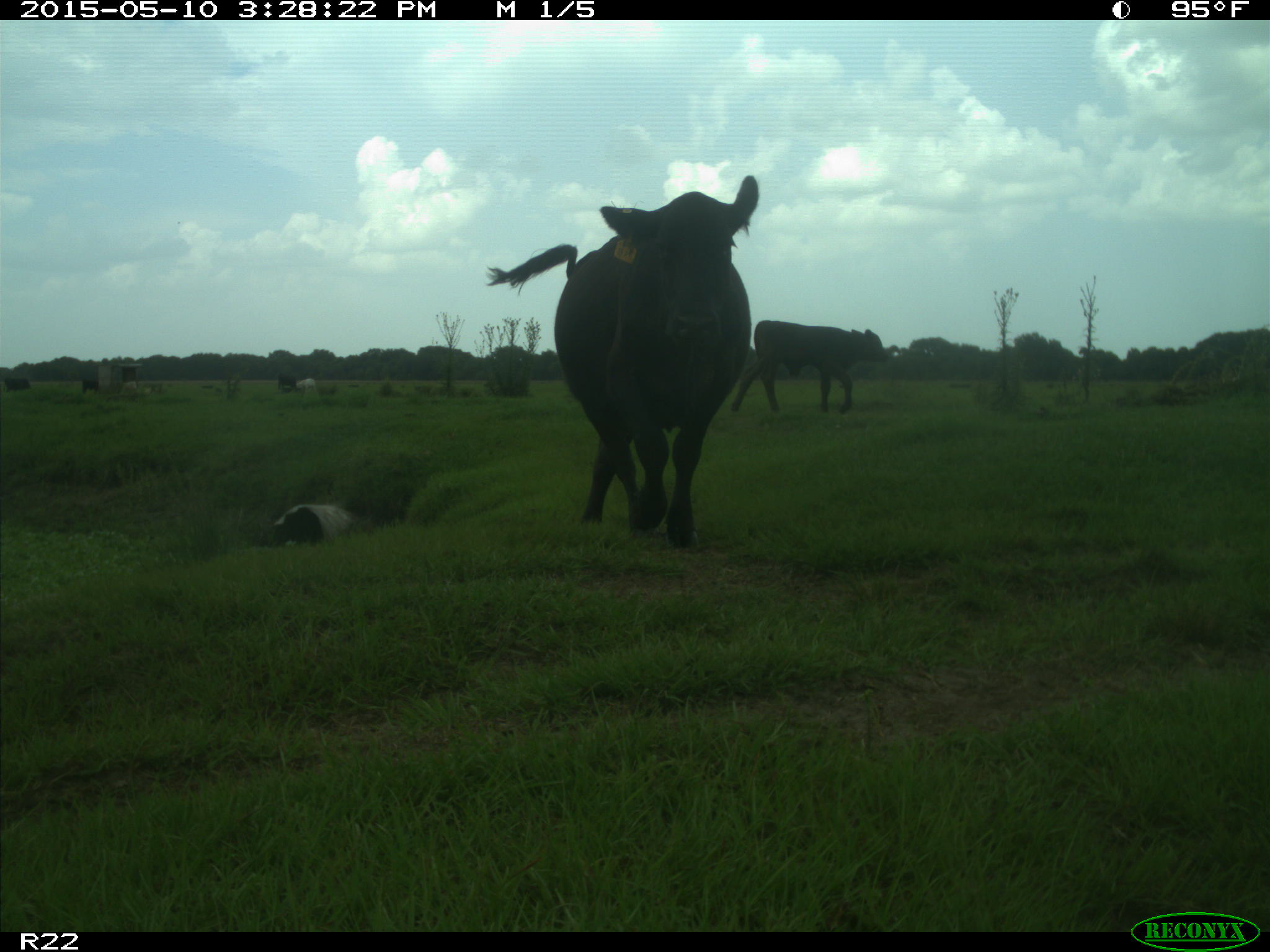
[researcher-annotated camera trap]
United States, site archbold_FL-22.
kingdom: Animalia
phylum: Chordata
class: Mammalia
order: Artiodactyla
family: Bovidae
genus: Bos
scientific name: Bos taurus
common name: domestic cow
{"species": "Bos taurus (domestic cow)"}